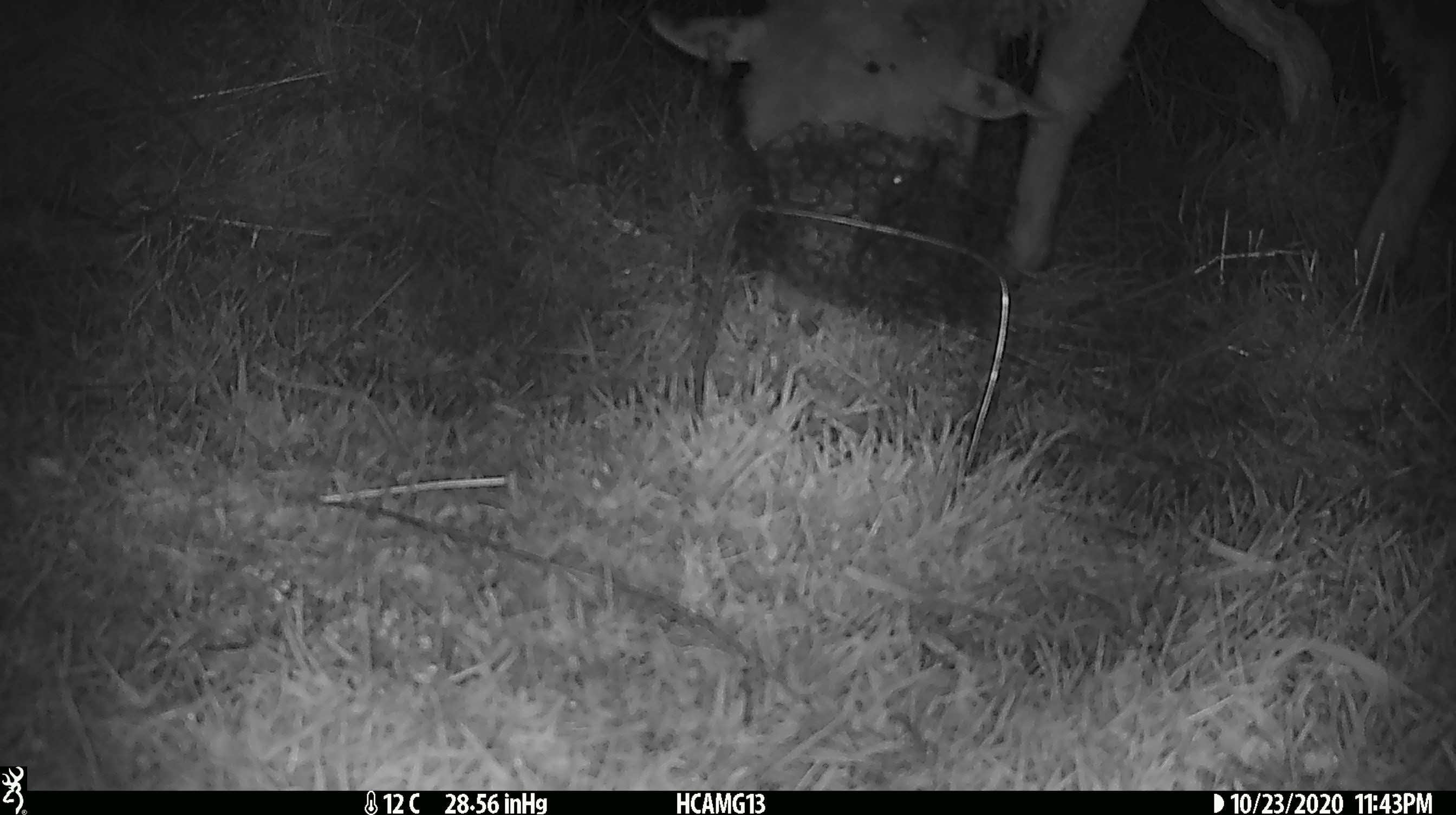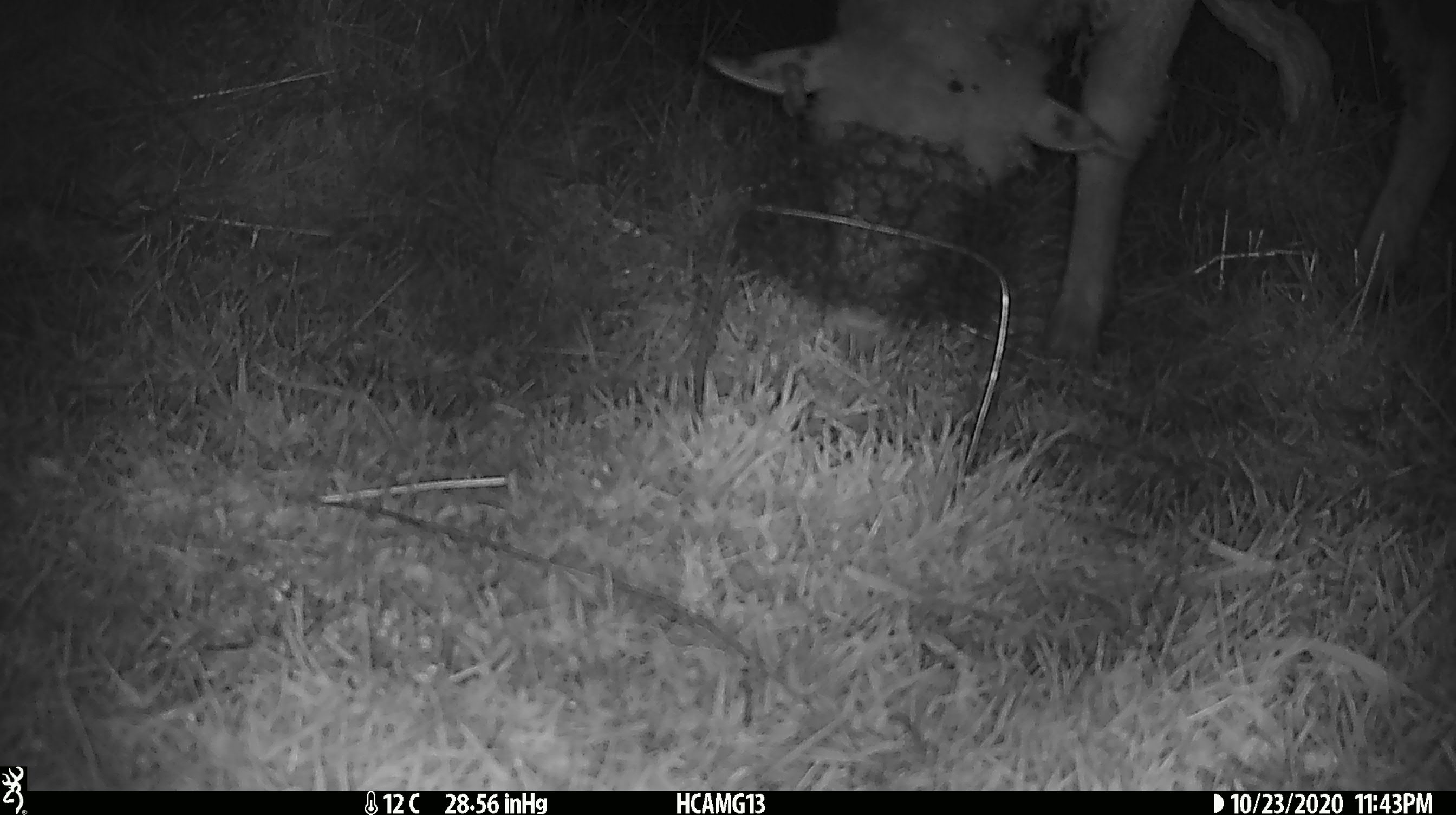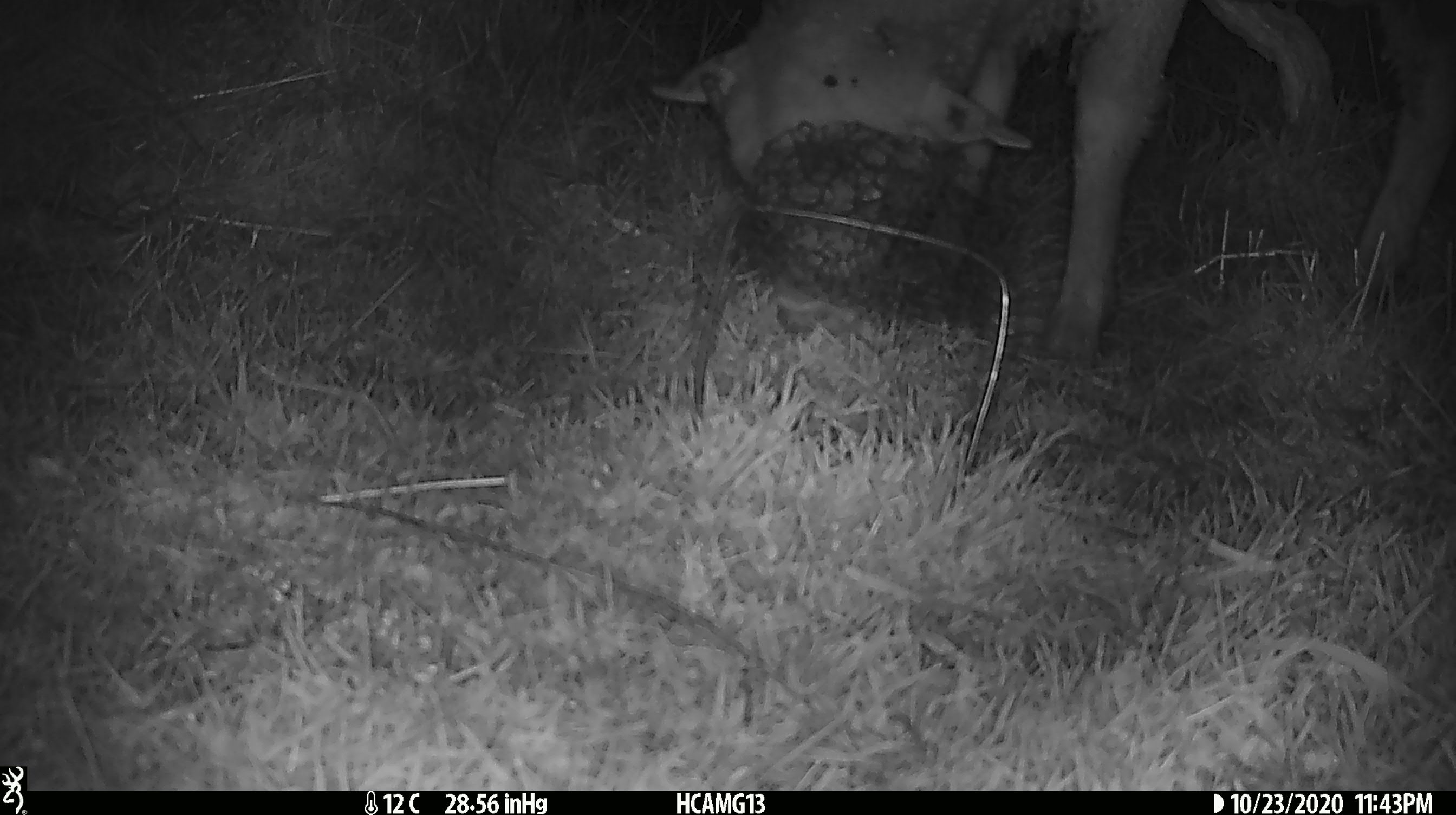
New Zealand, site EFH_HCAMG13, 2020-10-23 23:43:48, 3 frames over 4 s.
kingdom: Animalia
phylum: Chordata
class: Mammalia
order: Artiodactyla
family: Bovidae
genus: Ovis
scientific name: Ovis aries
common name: domestic sheep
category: sheep